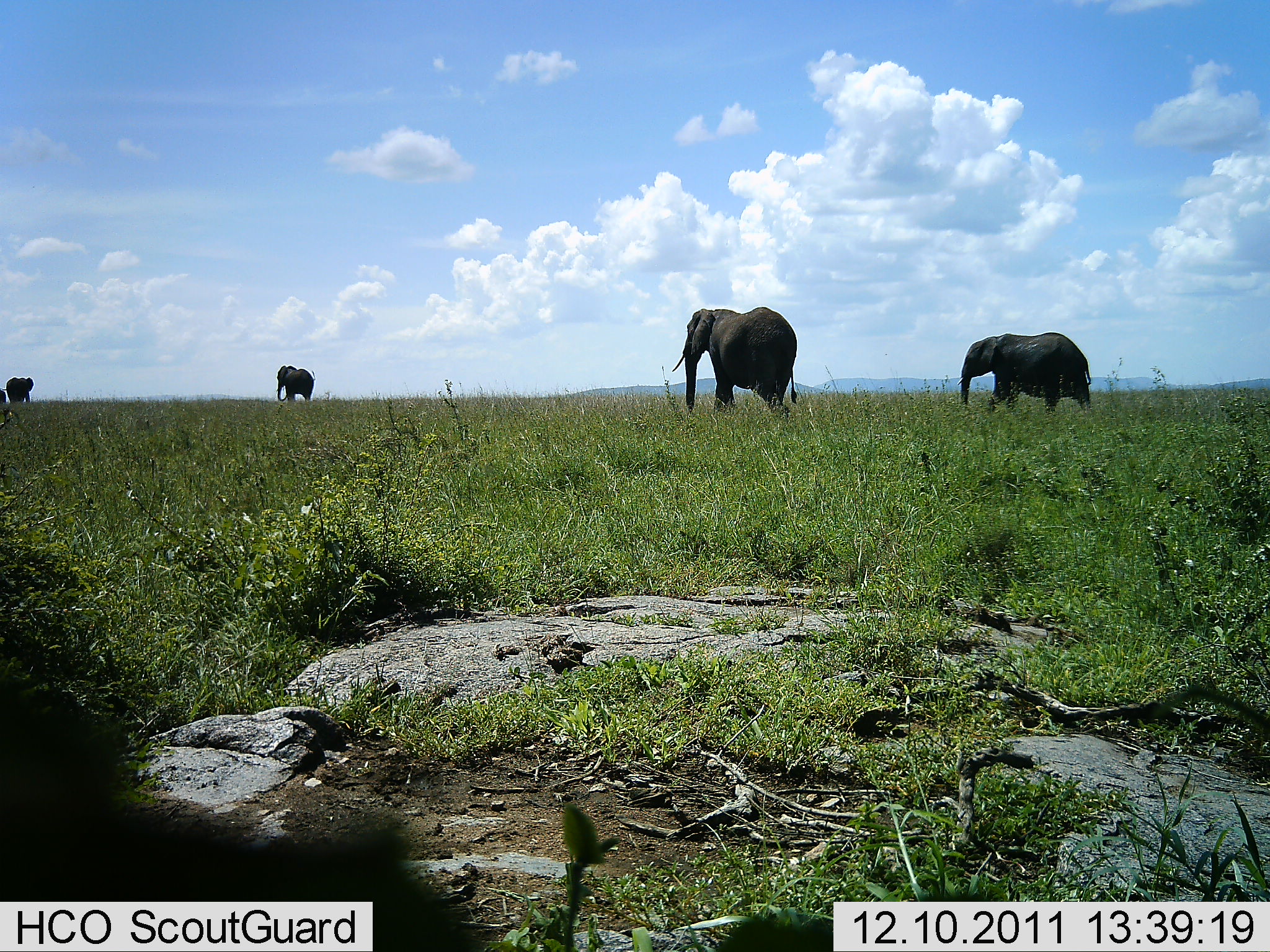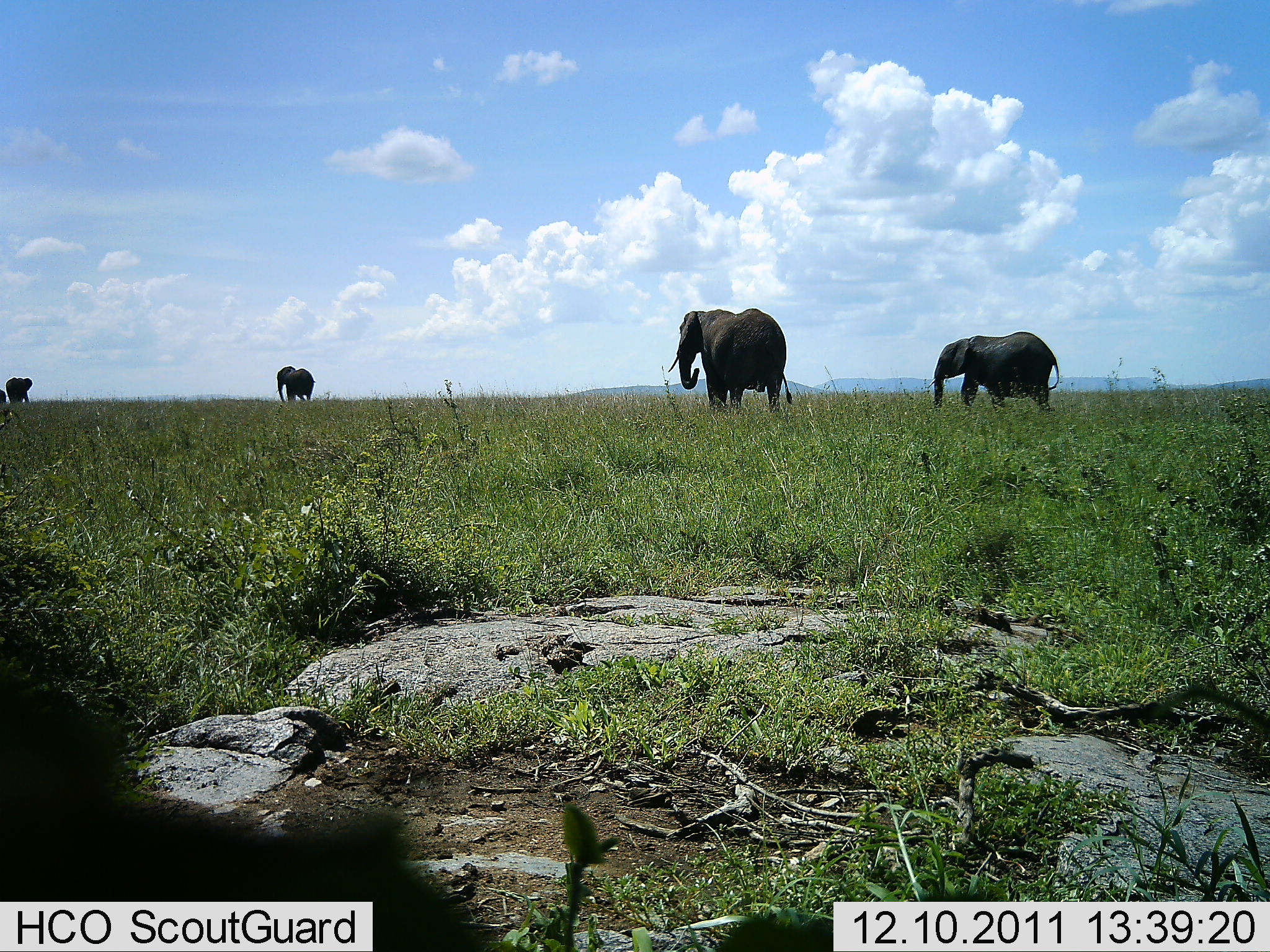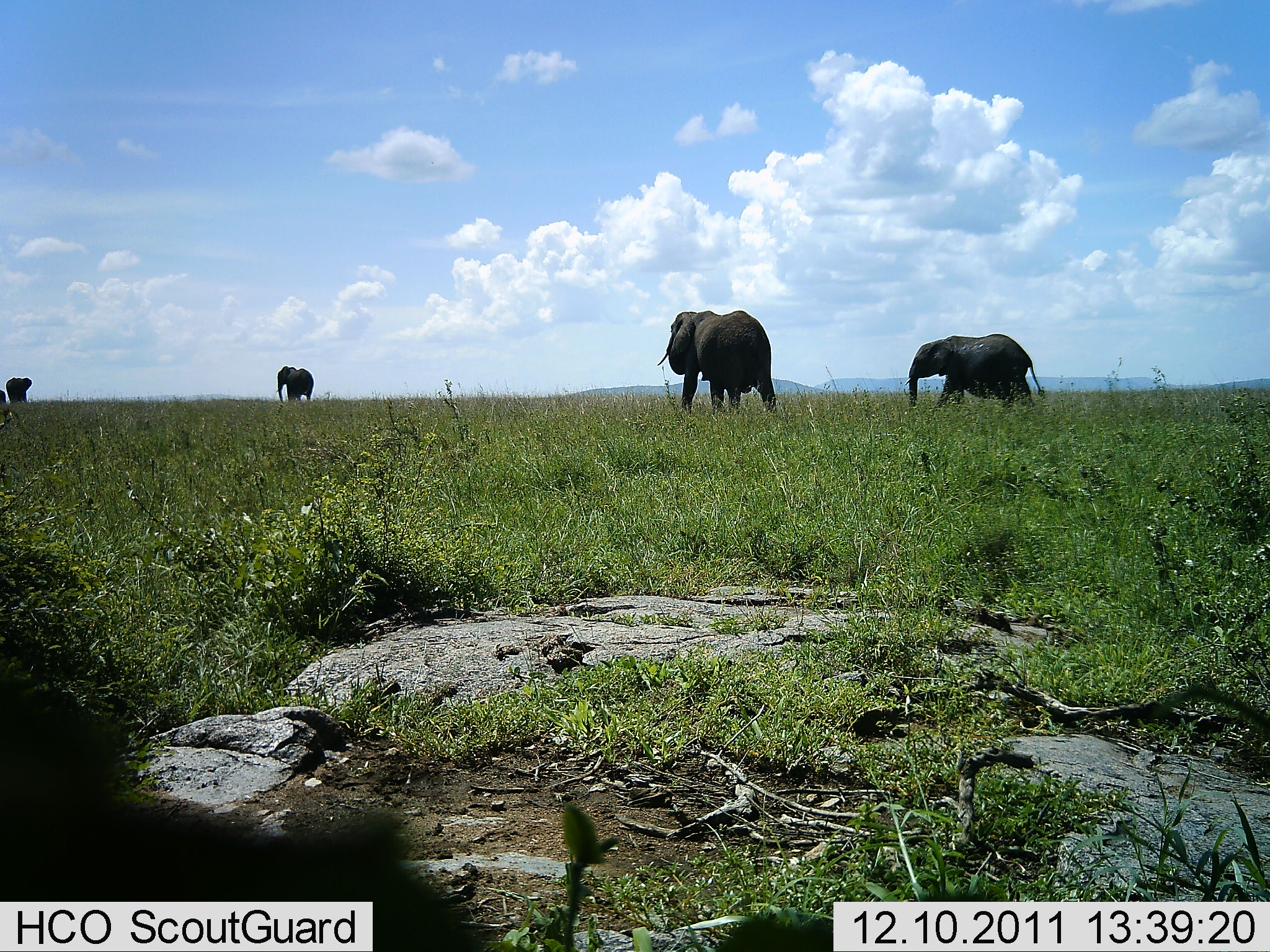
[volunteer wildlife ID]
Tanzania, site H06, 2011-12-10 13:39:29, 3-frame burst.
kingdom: Animalia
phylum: Chordata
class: Mammalia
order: Proboscidea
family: Elephantidae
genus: Loxodonta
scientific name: Loxodonta africana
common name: african bush elephant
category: elephant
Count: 4.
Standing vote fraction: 18%.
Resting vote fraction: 0%.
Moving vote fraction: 91%.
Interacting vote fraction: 0%.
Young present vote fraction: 0%.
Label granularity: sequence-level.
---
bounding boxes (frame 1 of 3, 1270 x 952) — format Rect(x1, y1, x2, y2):
animal: Rect(670, 306, 801, 420); Rect(956, 332, 1092, 417); Rect(277, 363, 317, 408)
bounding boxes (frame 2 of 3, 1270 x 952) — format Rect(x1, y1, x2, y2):
animal: Rect(668, 307, 795, 420); Rect(925, 331, 1062, 418); Rect(275, 363, 316, 409)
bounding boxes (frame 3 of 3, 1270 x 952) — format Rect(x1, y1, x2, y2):
animal: Rect(657, 310, 779, 422); Rect(903, 333, 1047, 417); Rect(275, 366, 316, 406)